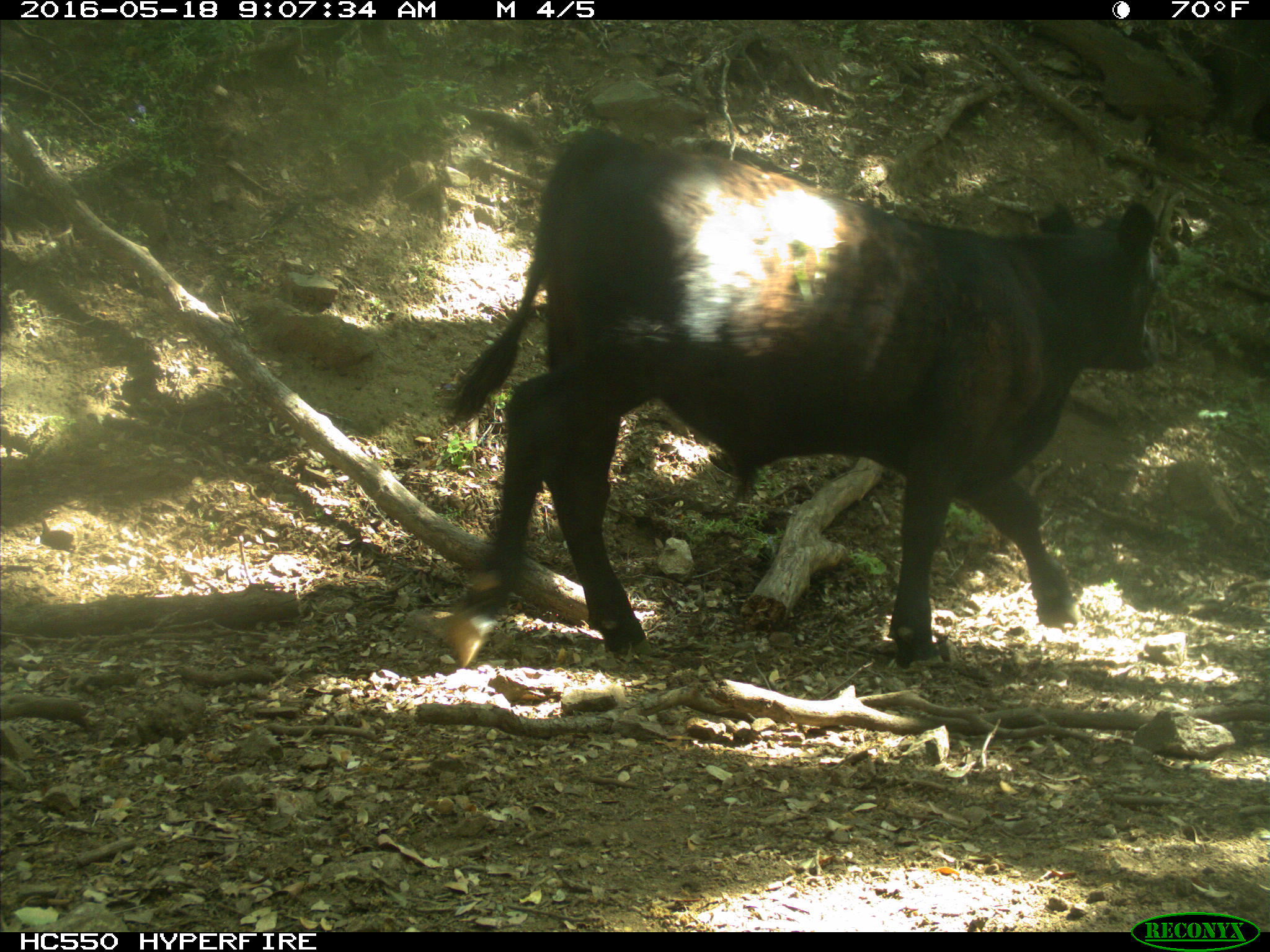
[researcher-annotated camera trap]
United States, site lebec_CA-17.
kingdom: Animalia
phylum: Chordata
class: Mammalia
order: Artiodactyla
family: Bovidae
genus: Bos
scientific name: Bos taurus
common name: domestic cow